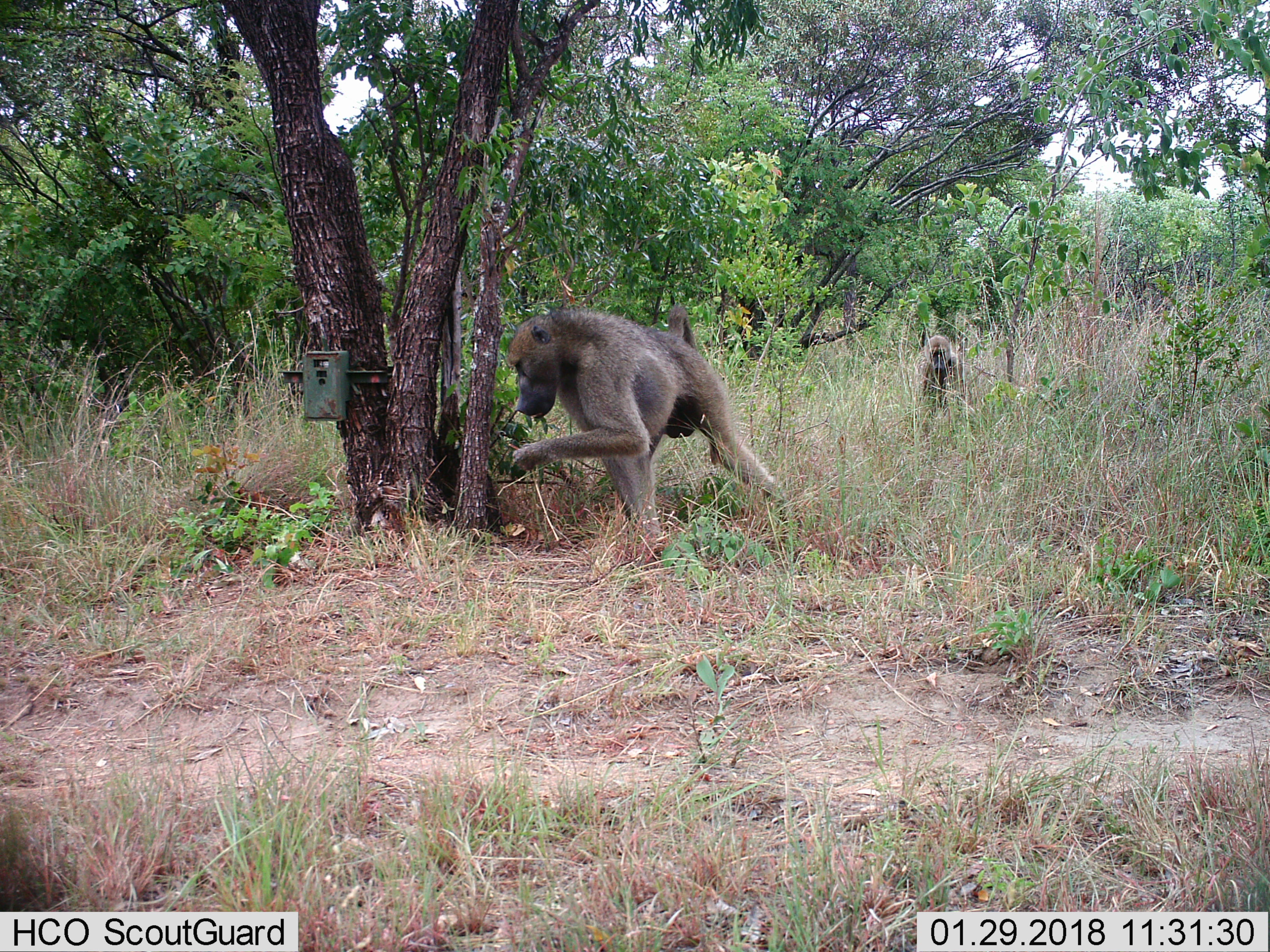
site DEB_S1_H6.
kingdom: Animalia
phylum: Chordata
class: Mammalia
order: Primates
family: Cercopithecidae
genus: Papio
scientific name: Papio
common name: baboon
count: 2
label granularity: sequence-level